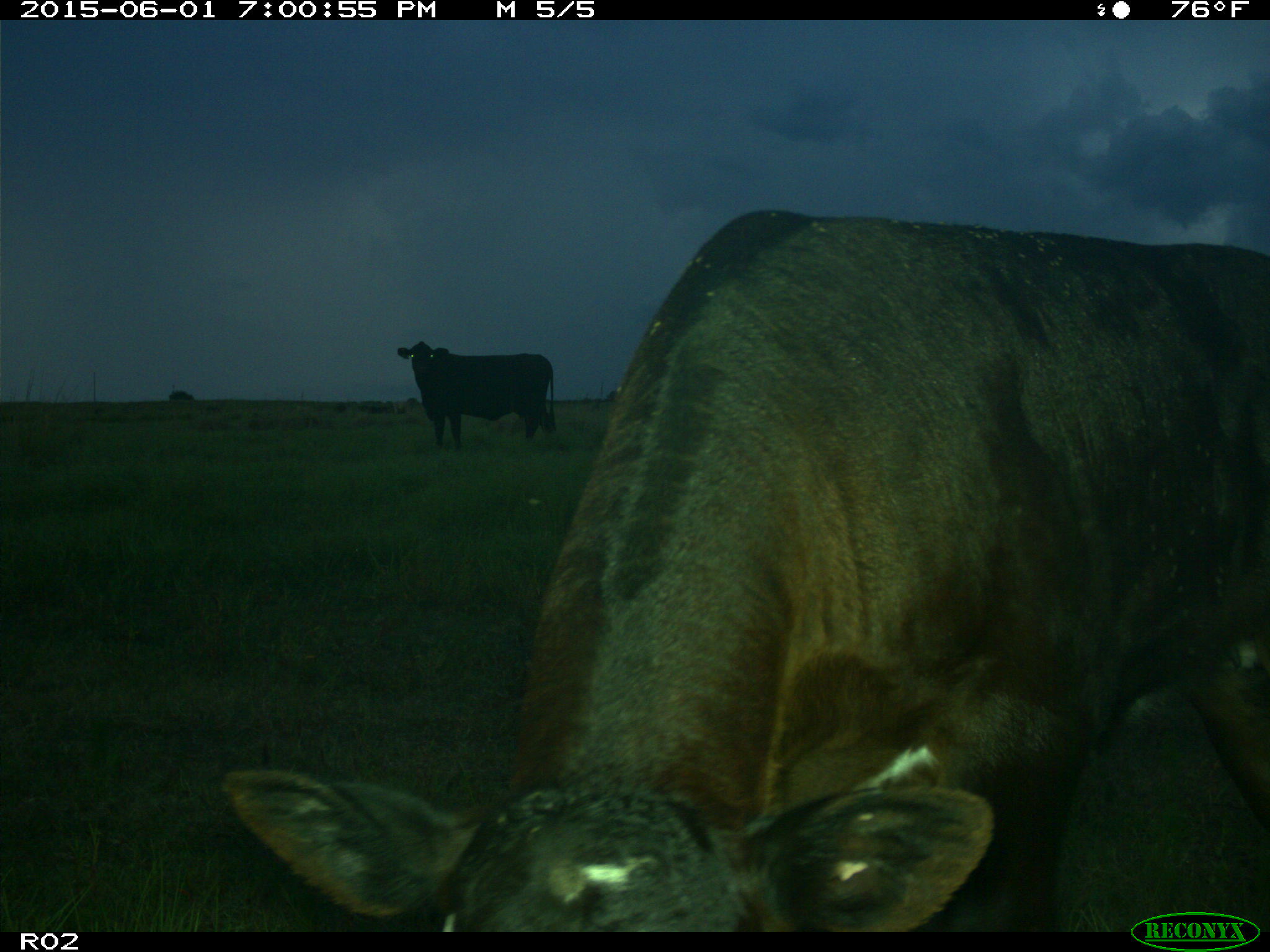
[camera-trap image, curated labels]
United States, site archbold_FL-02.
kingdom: Animalia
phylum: Chordata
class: Mammalia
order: Artiodactyla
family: Bovidae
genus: Bos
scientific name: Bos taurus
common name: domestic cow